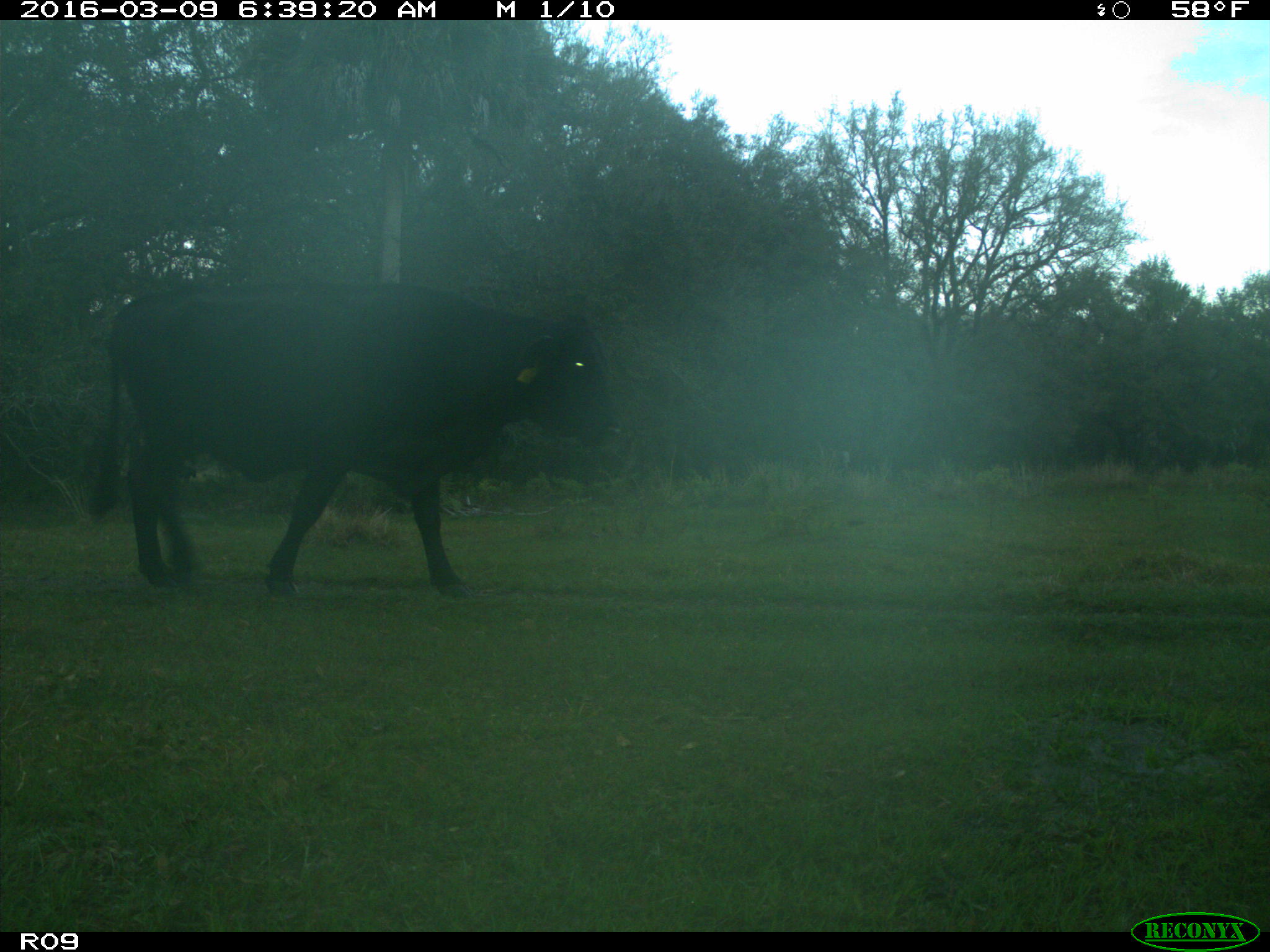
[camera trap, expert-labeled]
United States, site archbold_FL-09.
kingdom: Animalia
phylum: Chordata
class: Mammalia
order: Artiodactyla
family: Bovidae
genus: Bos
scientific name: Bos taurus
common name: domestic cow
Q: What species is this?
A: Bos taurus (domestic cow).